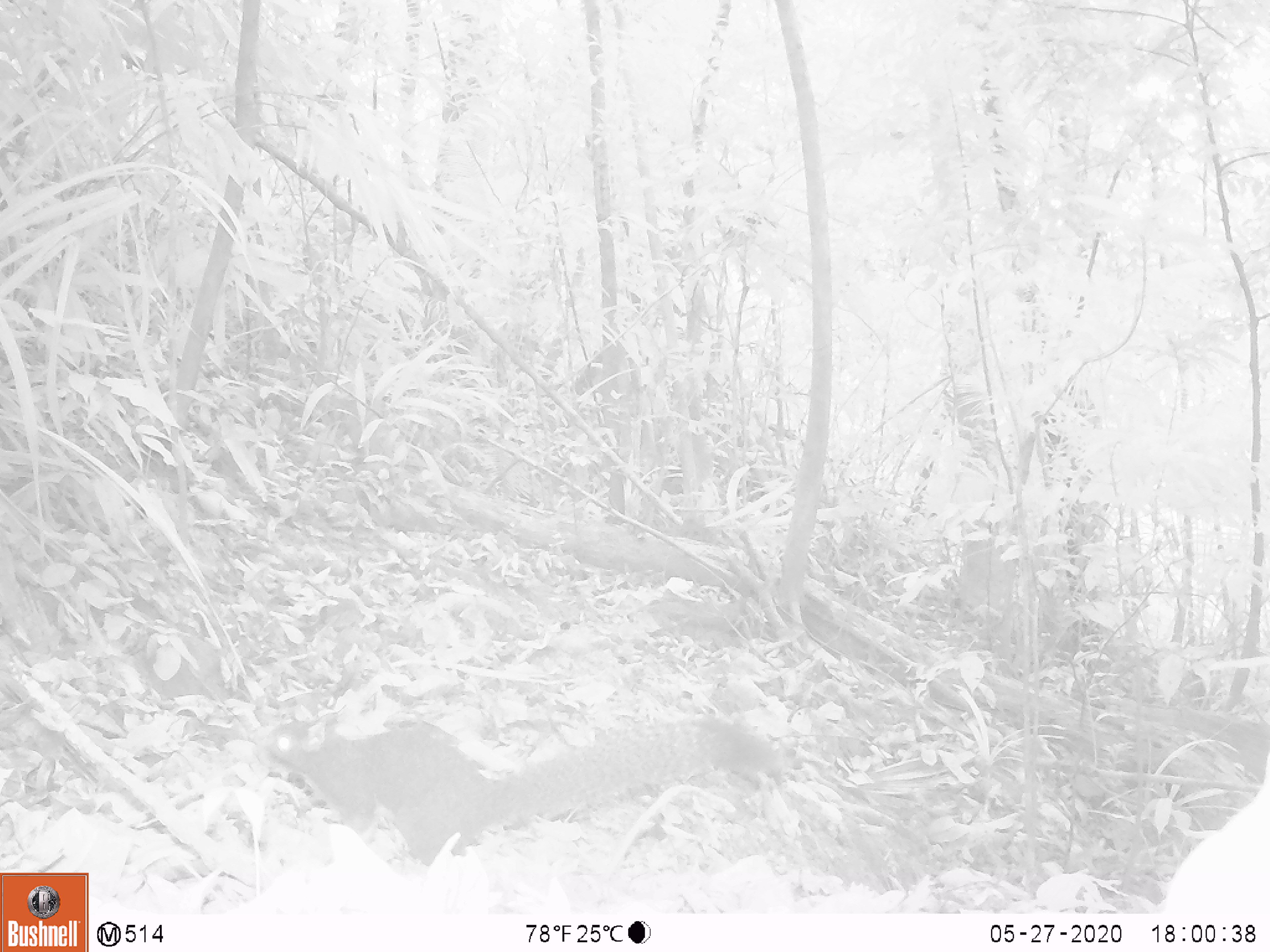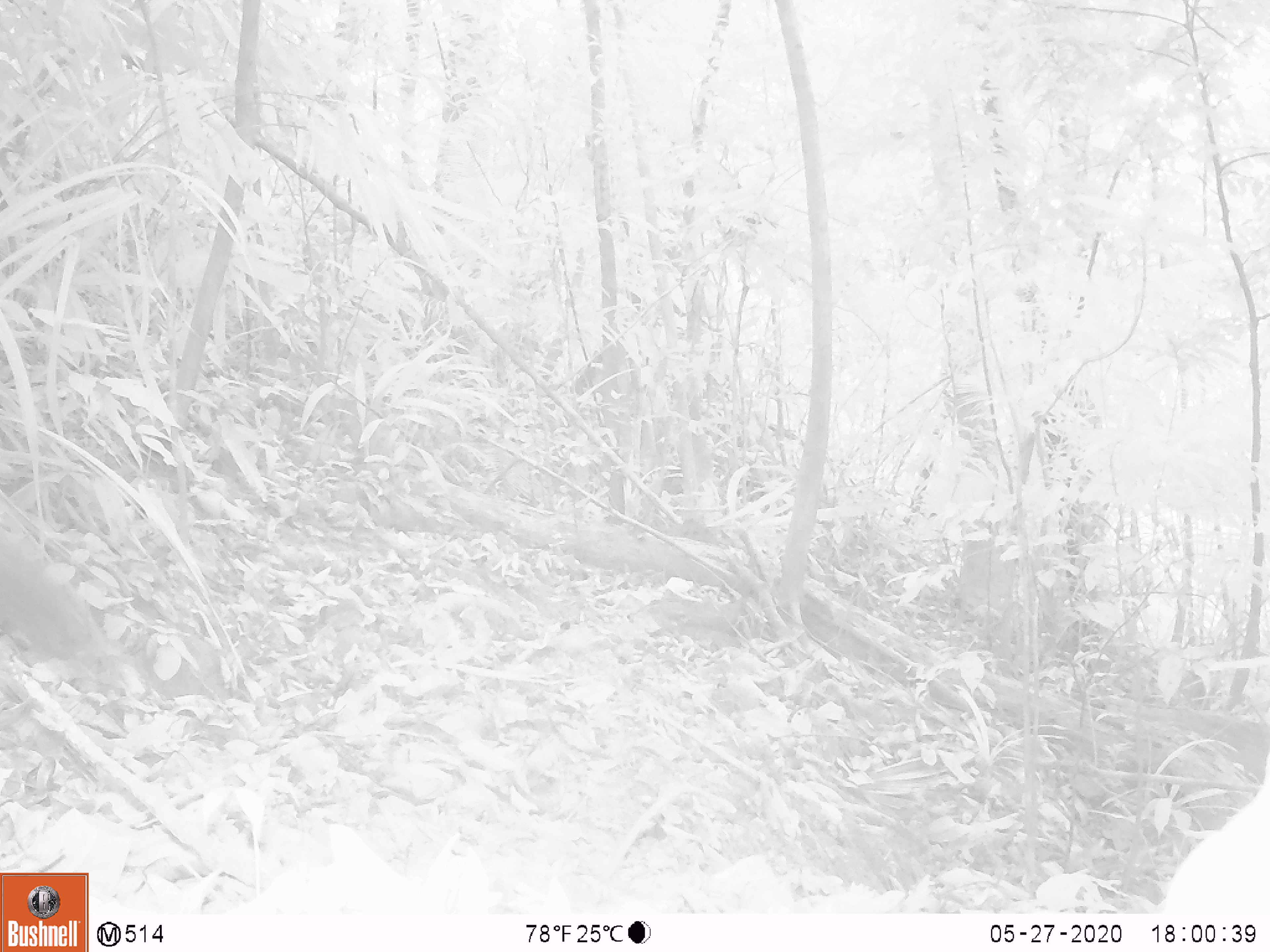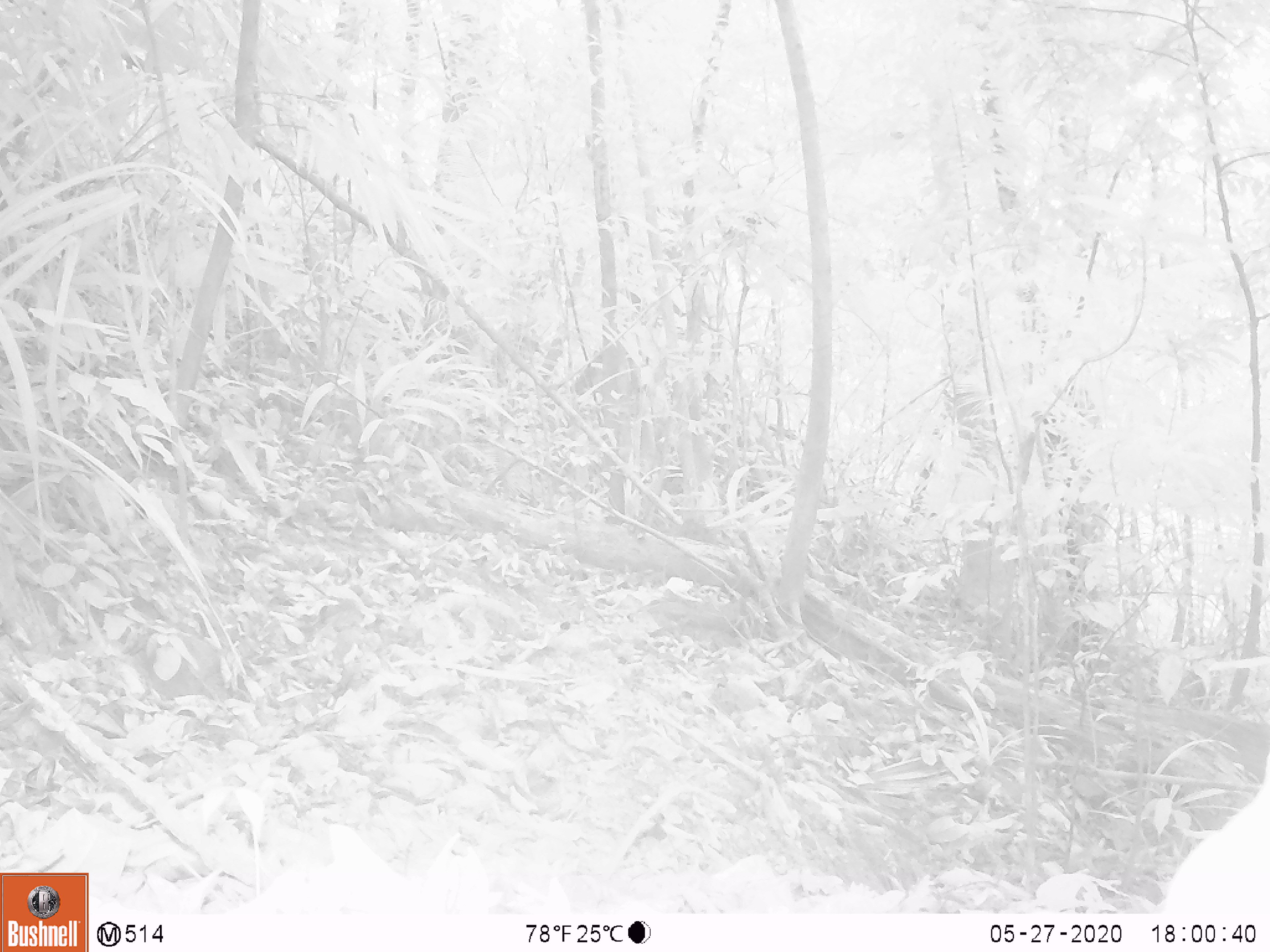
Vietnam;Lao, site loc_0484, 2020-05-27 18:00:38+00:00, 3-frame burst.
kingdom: Animalia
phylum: Chordata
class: Mammalia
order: Rodentia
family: Sciuridae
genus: Callosciurus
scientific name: Callosciurus erythraeus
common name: pallas's squirrel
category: pallass squirrel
Pallass squirrel (pallas's squirrel) (Callosciurus erythraeus). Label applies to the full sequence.